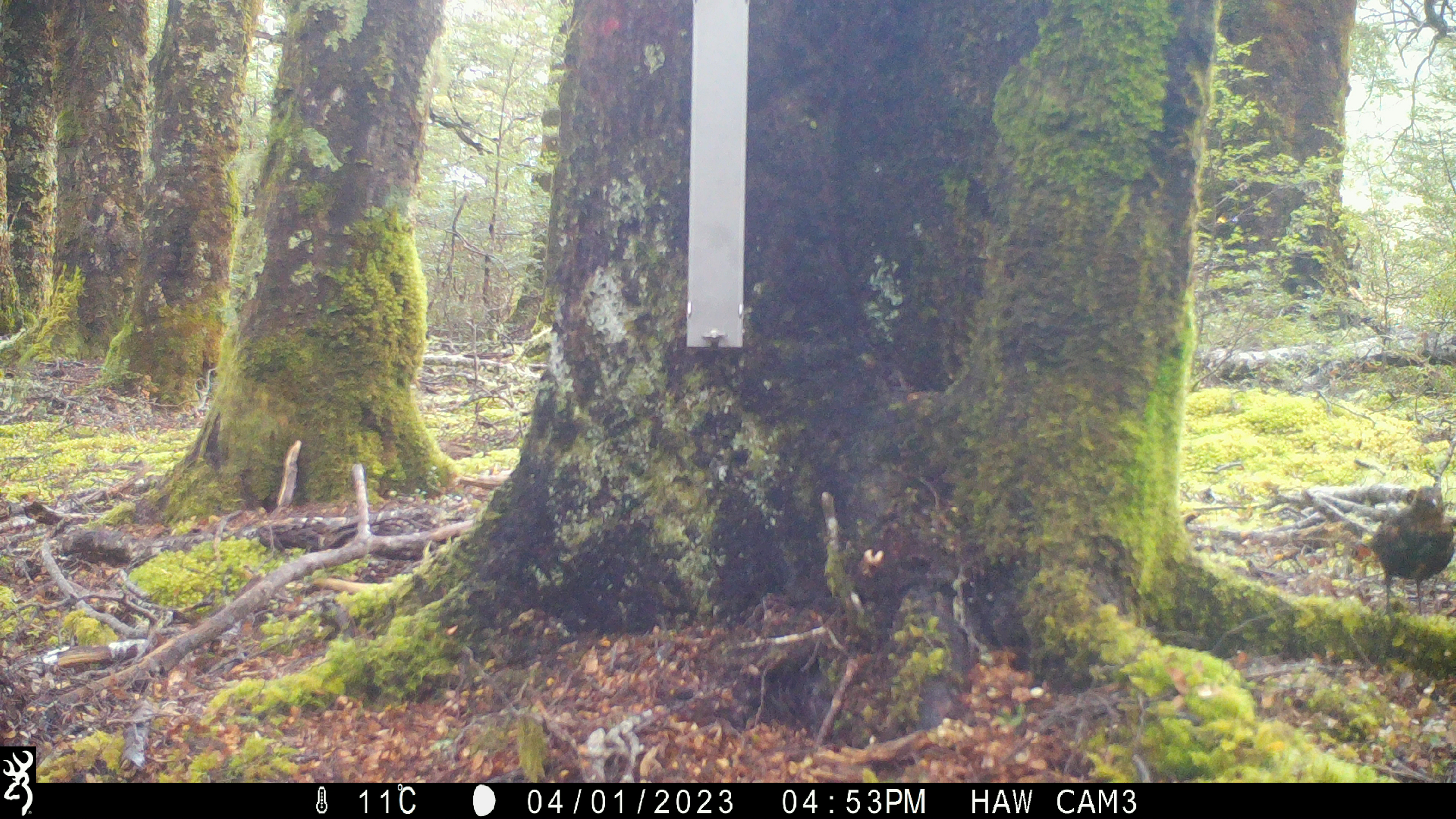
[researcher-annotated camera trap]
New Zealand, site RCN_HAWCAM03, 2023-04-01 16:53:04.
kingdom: Animalia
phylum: Chordata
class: Aves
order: Passeriformes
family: Petroicidae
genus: Petroica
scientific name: Petroica australis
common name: new zealand robin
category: robin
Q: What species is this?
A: Robin (new zealand robin) (Petroica australis).